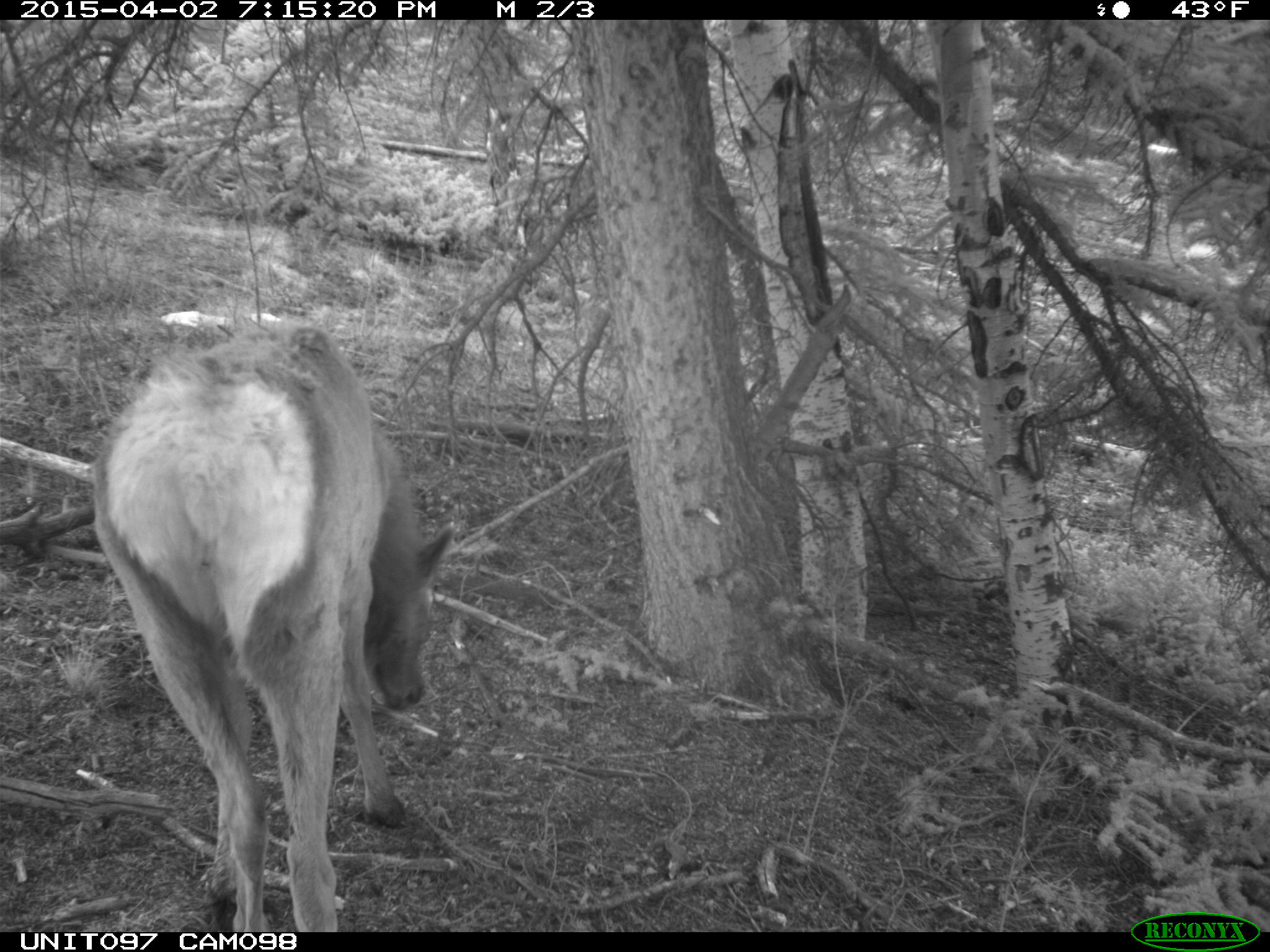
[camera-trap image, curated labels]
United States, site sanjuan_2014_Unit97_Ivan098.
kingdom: Animalia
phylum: Chordata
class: Mammalia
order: Artiodactyla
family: Cervidae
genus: Cervus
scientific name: Cervus elaphus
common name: red deer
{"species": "Cervus elaphus (red deer)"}